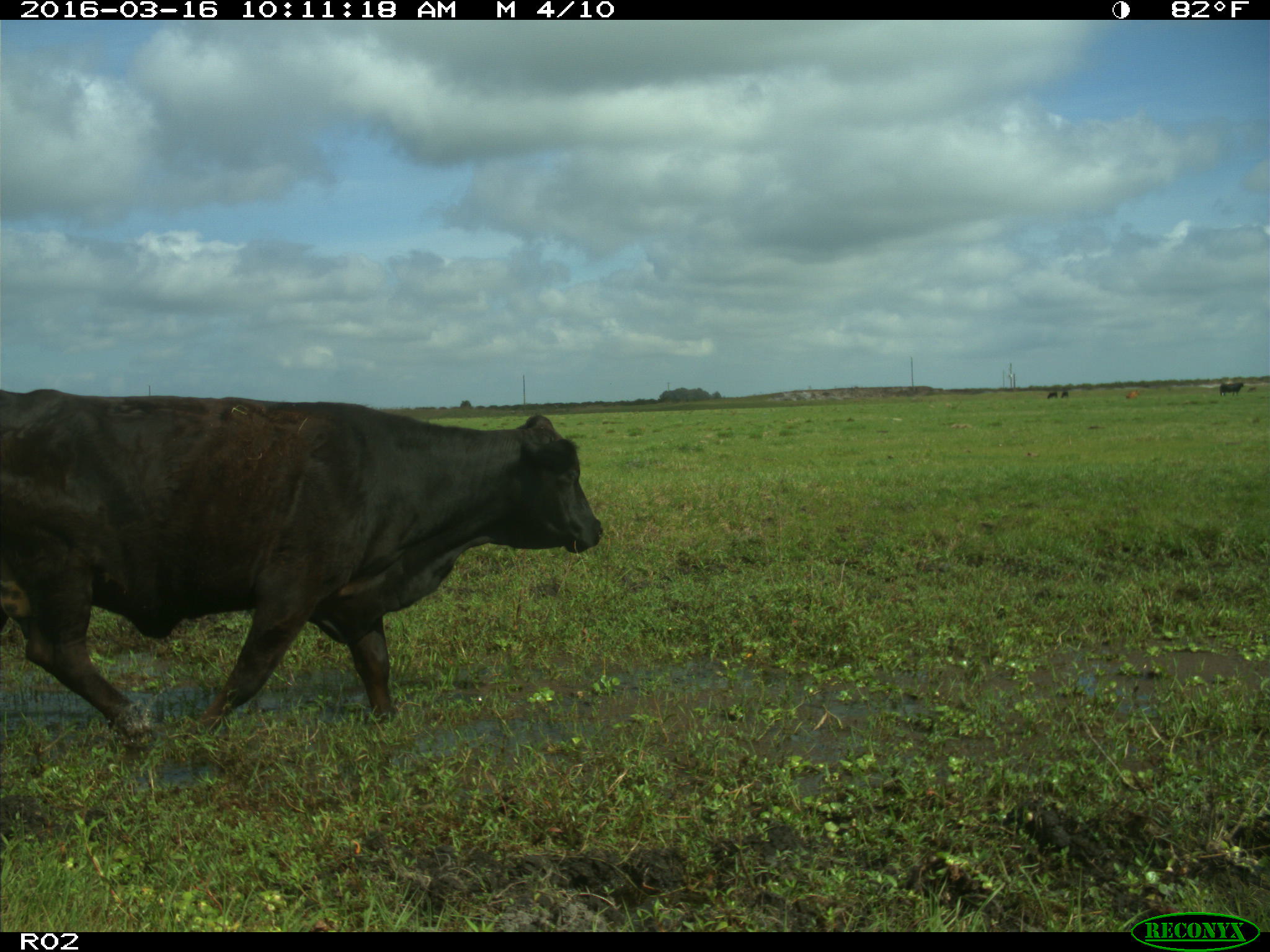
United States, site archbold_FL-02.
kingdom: Animalia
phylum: Chordata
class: Mammalia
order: Artiodactyla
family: Bovidae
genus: Bos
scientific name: Bos taurus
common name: domestic cow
Bos taurus (domestic cow).